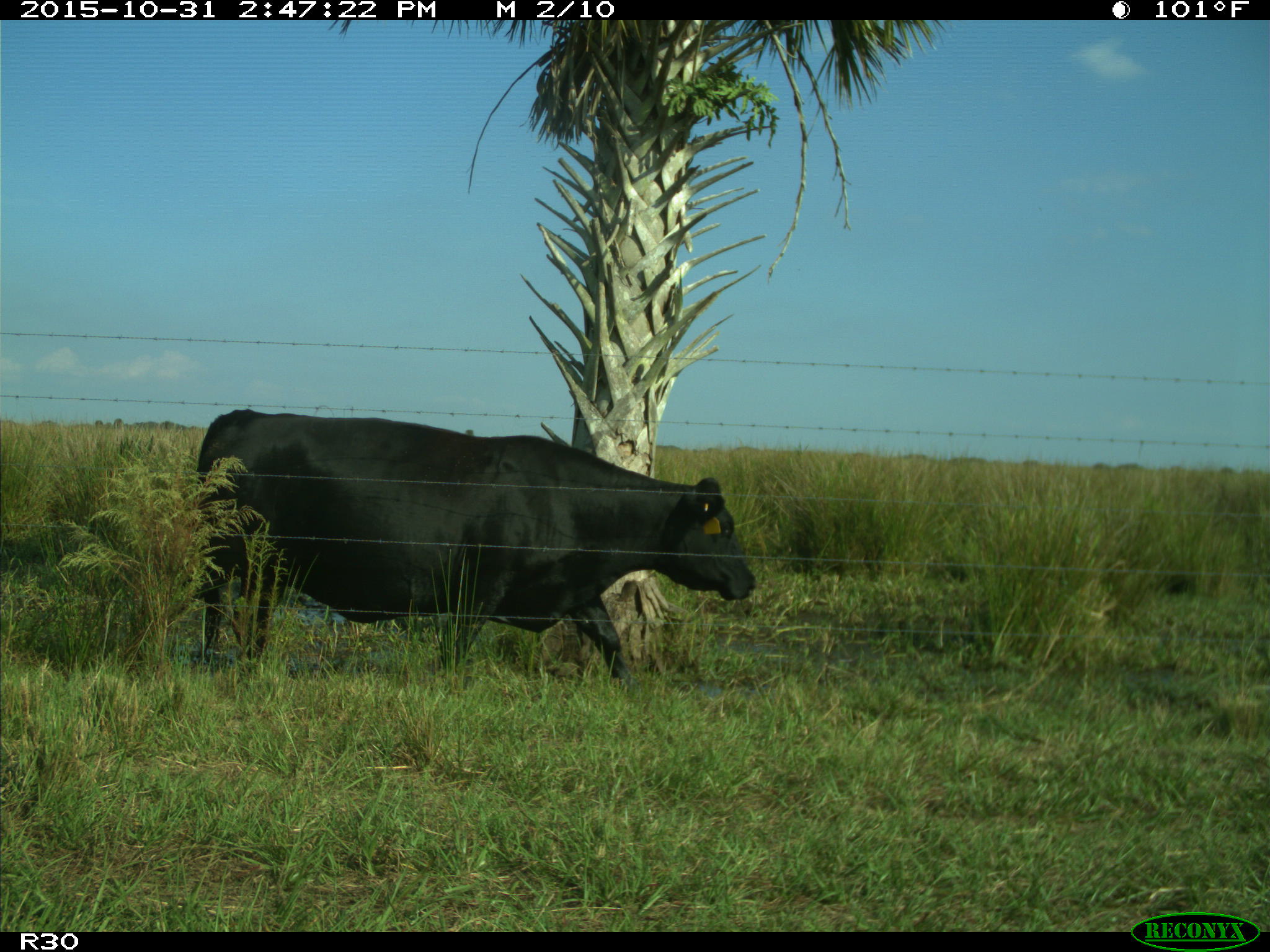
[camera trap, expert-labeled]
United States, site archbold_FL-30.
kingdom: Animalia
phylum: Chordata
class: Mammalia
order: Artiodactyla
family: Bovidae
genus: Bos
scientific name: Bos taurus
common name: domestic cow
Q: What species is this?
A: Bos taurus (domestic cow).